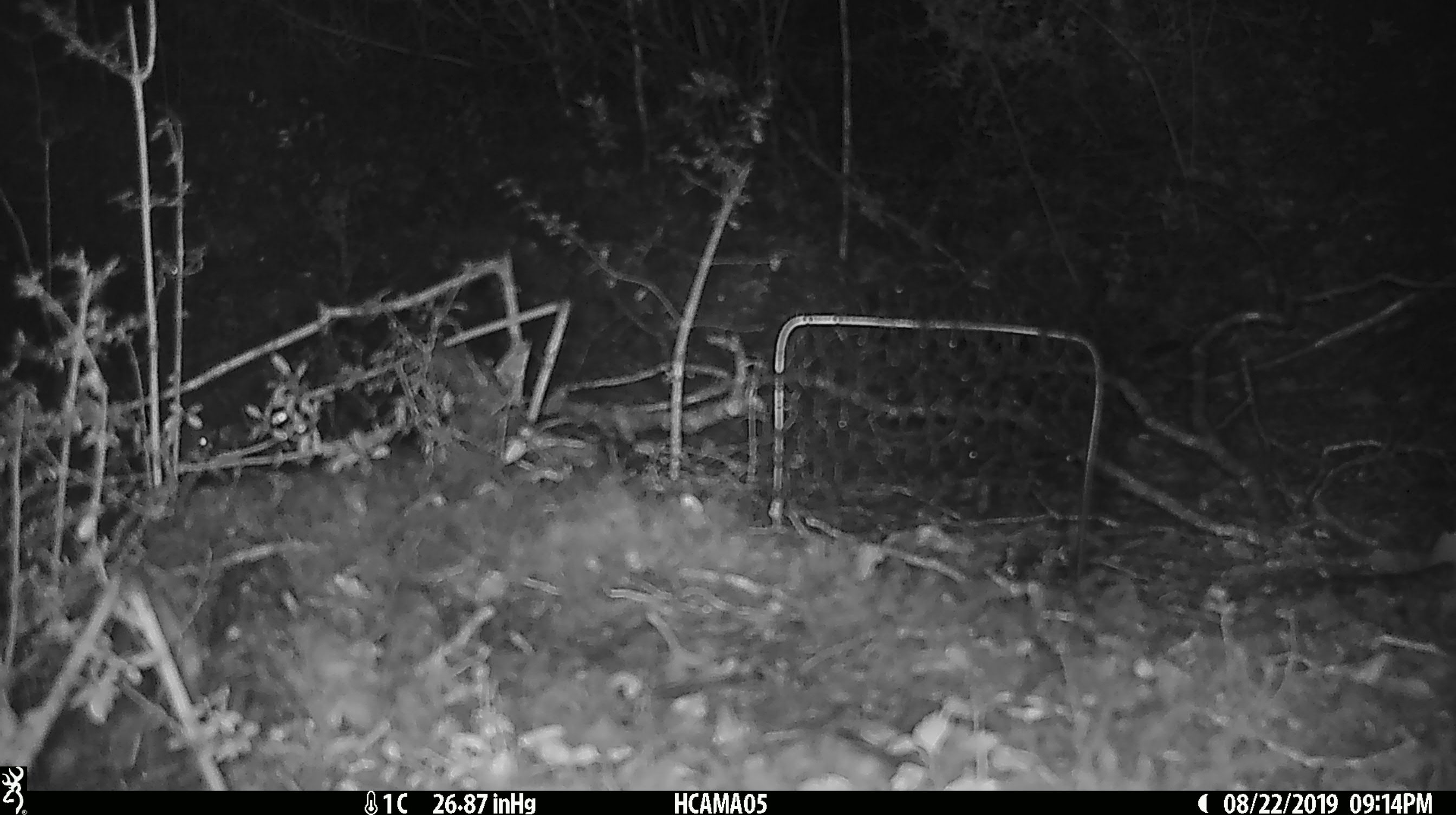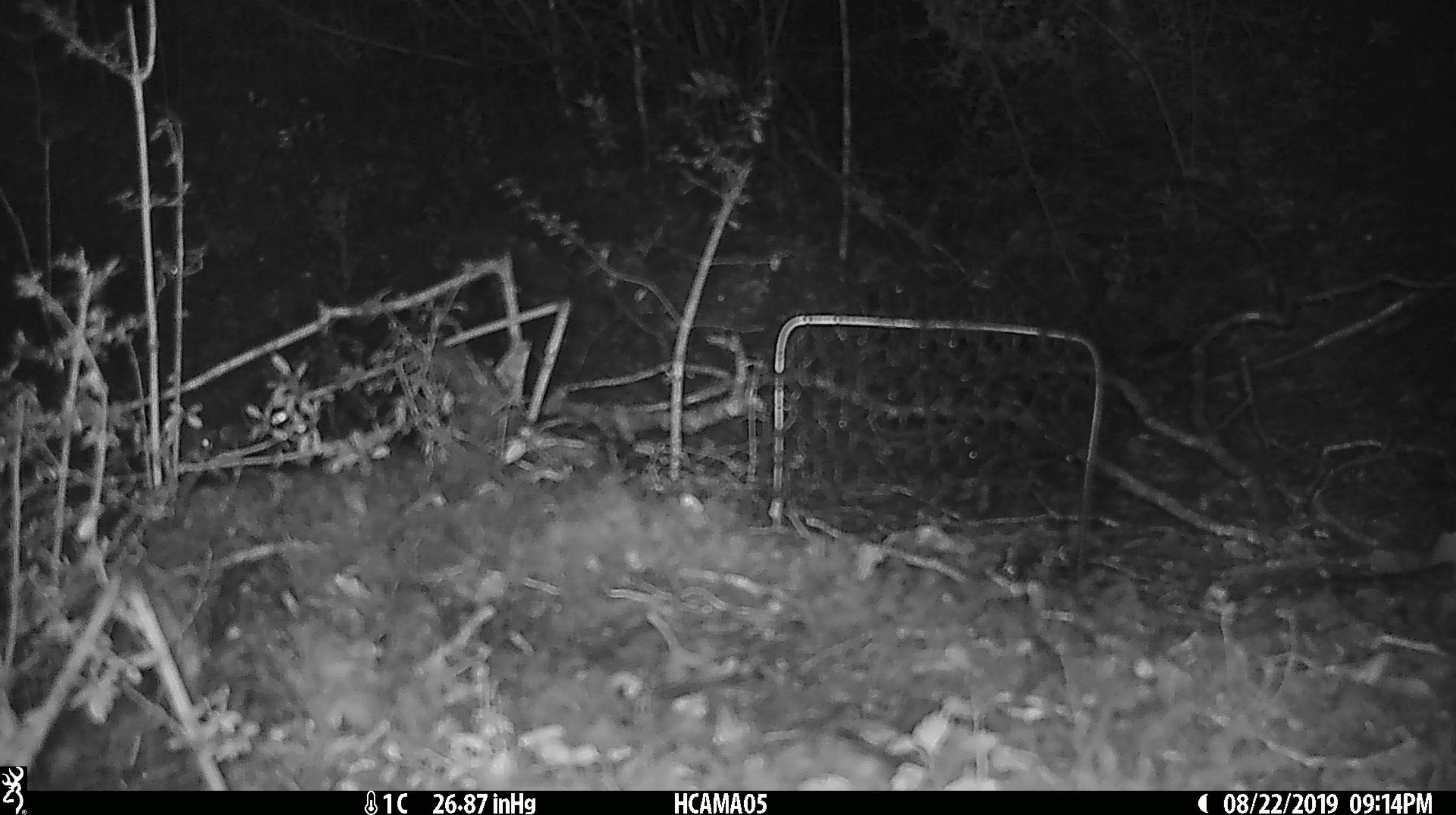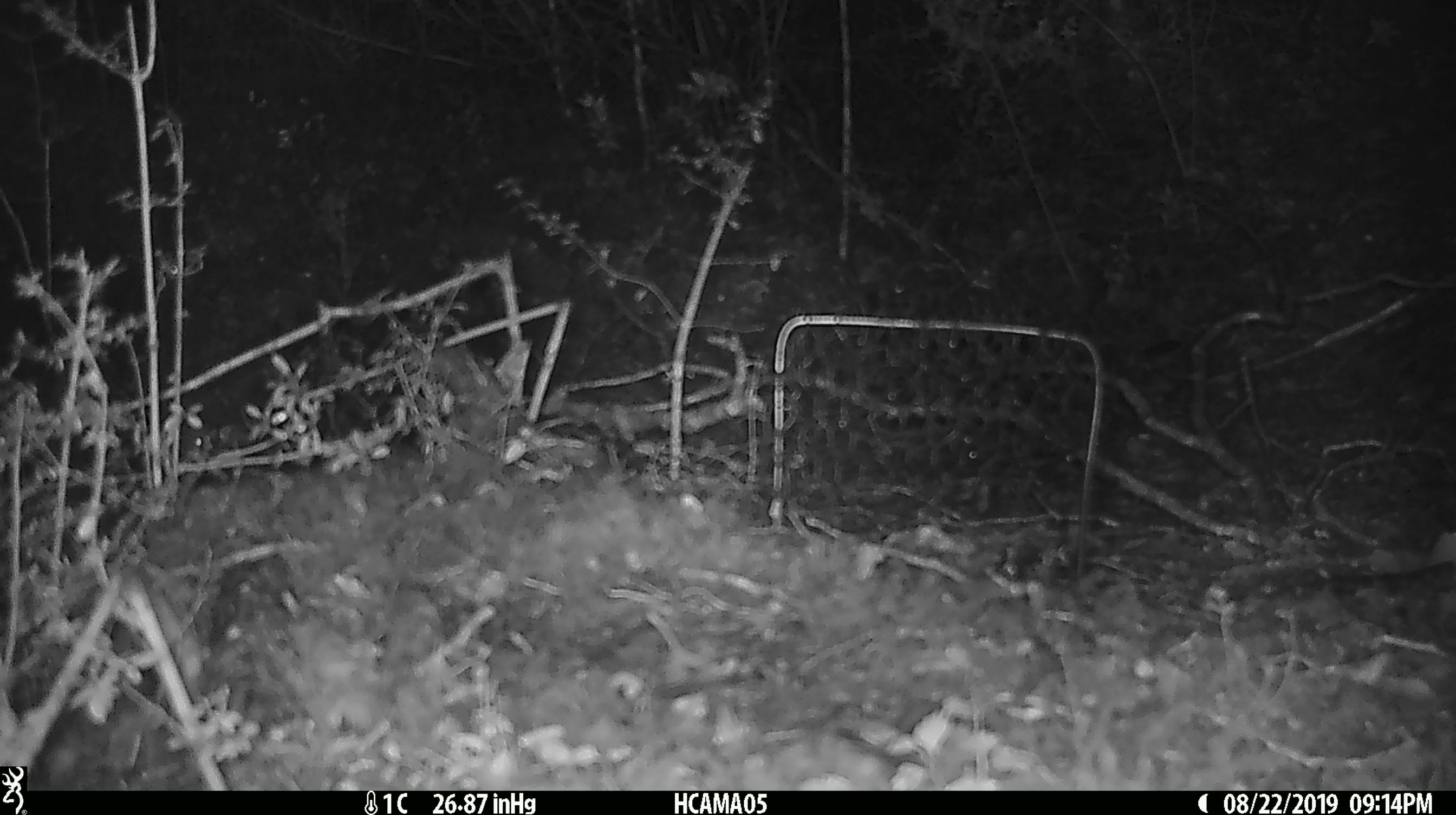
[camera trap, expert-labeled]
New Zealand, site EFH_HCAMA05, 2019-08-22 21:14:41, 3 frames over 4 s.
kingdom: Animalia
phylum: Chordata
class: Mammalia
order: Rodentia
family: Muridae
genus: Mus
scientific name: Mus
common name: mouse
Mouse (Mus).